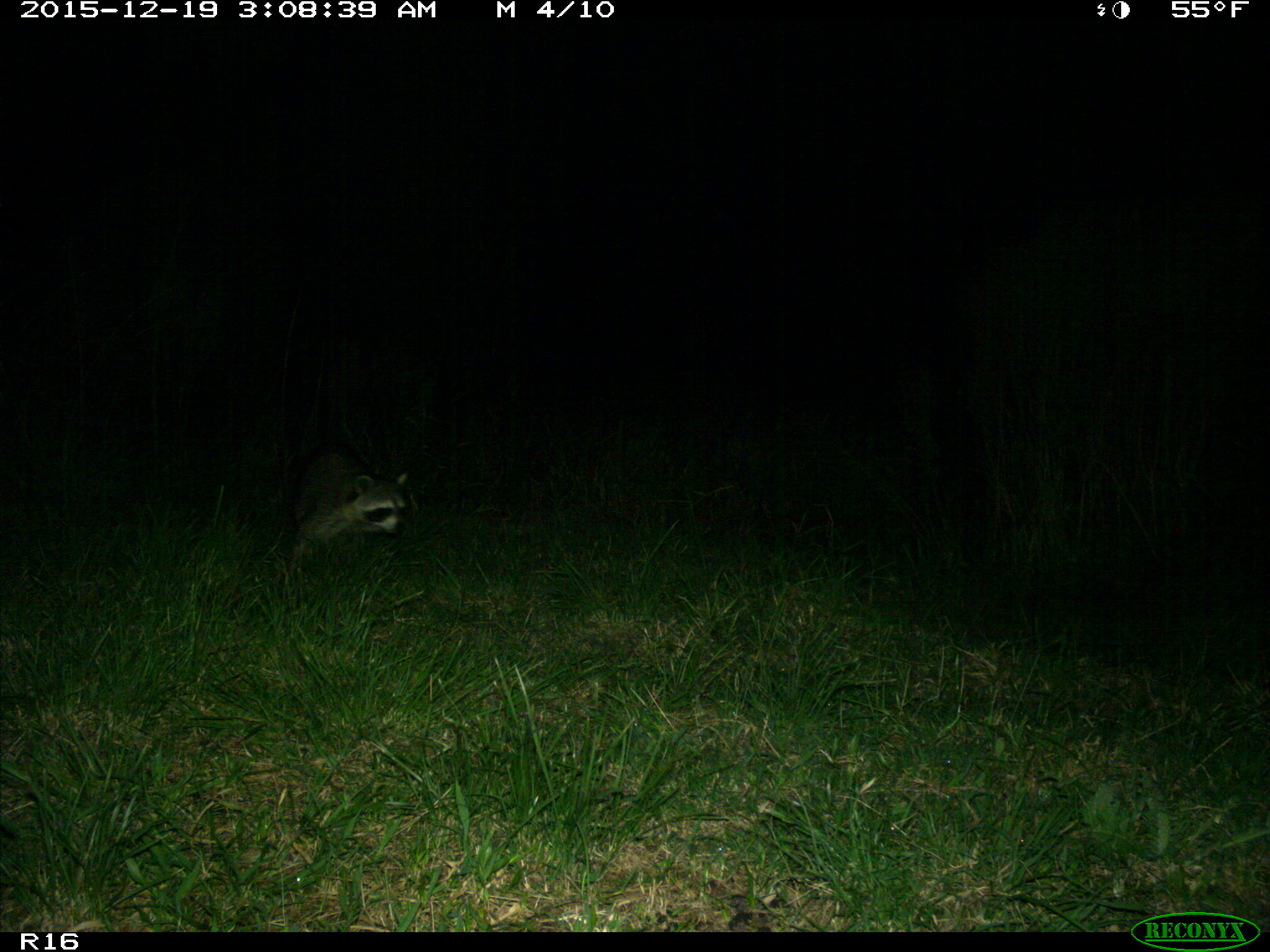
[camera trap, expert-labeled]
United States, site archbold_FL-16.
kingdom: Animalia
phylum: Chordata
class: Mammalia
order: Carnivora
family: Procyonidae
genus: Procyon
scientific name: Procyon lotor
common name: common raccoon